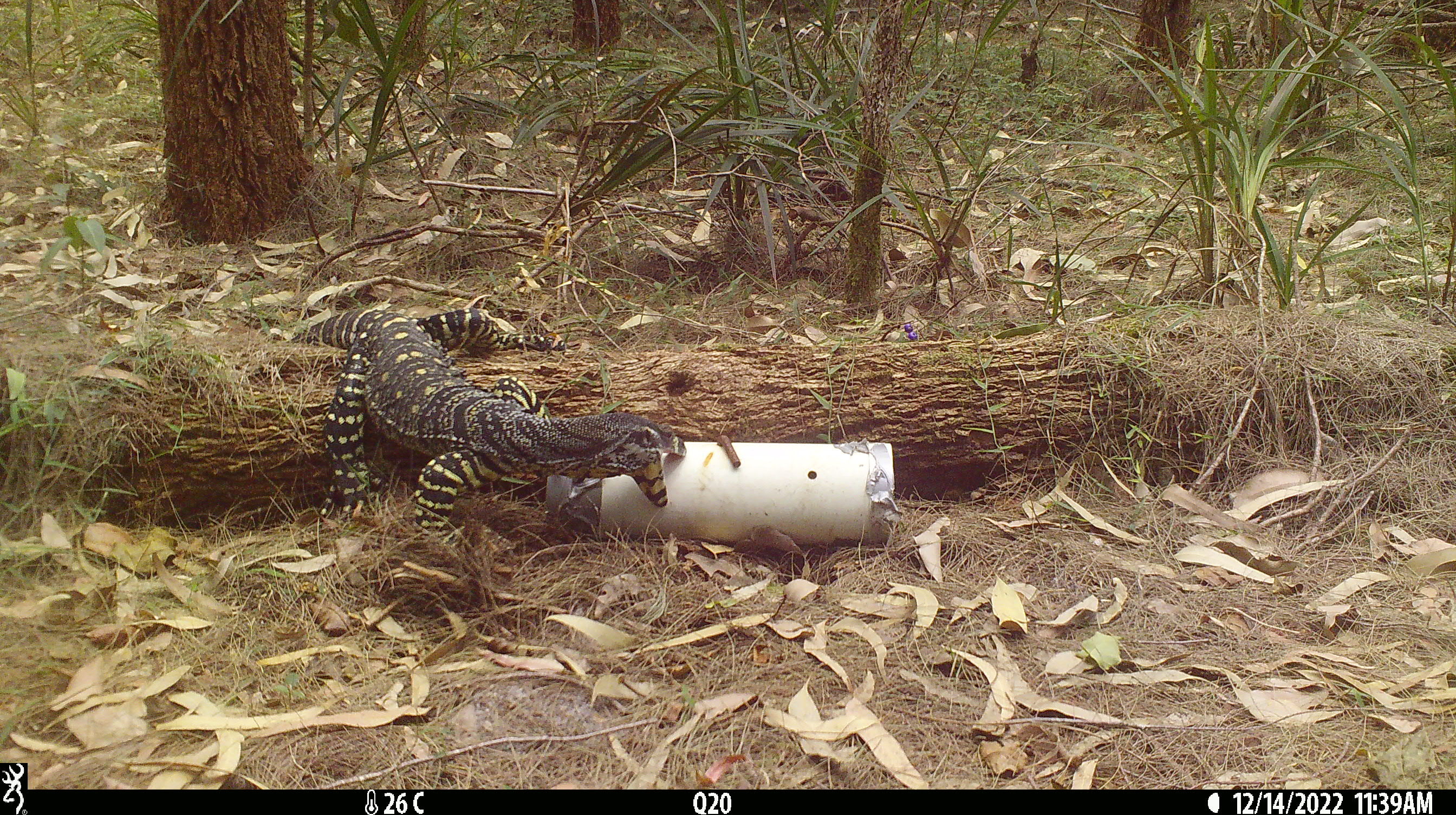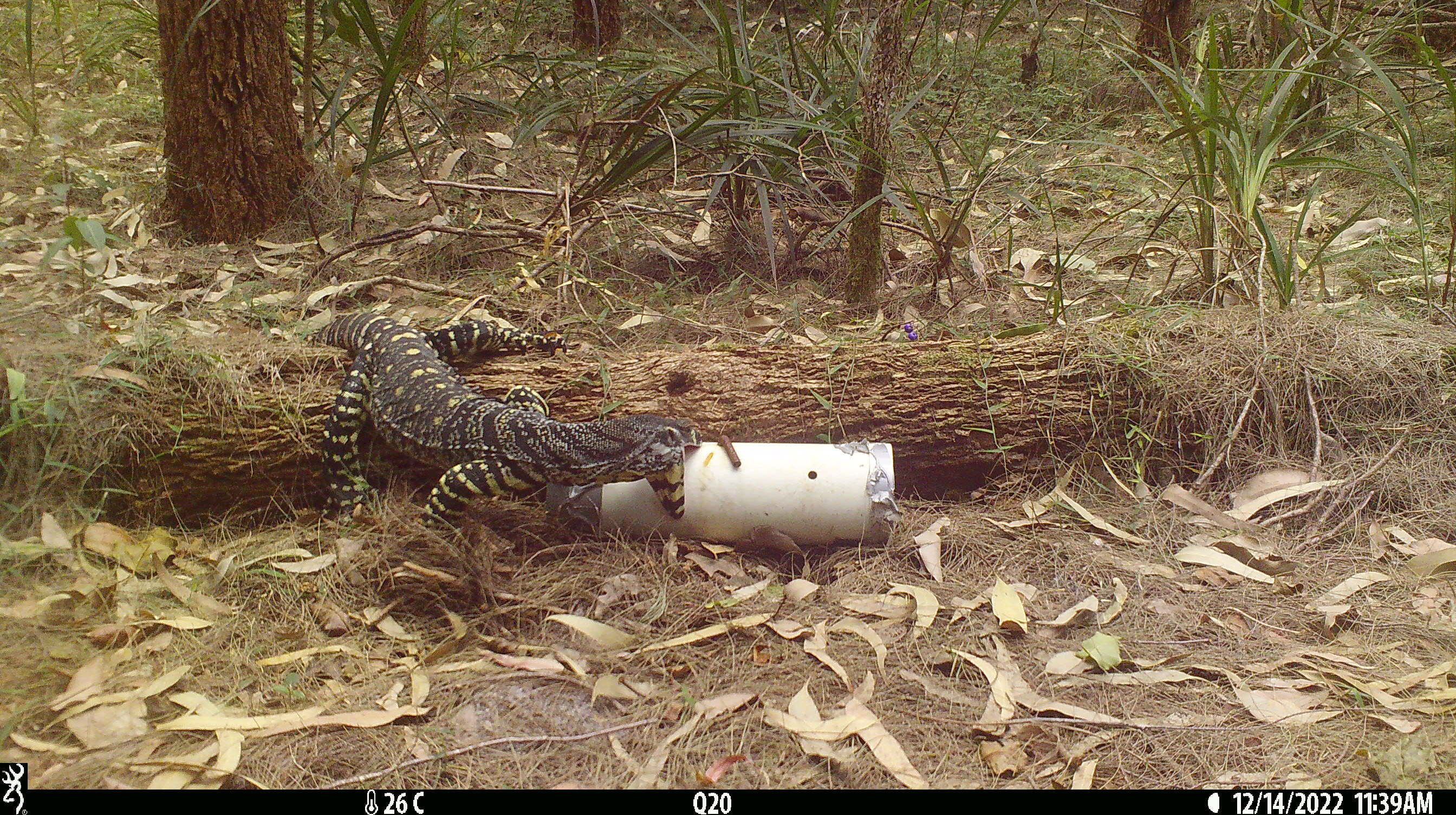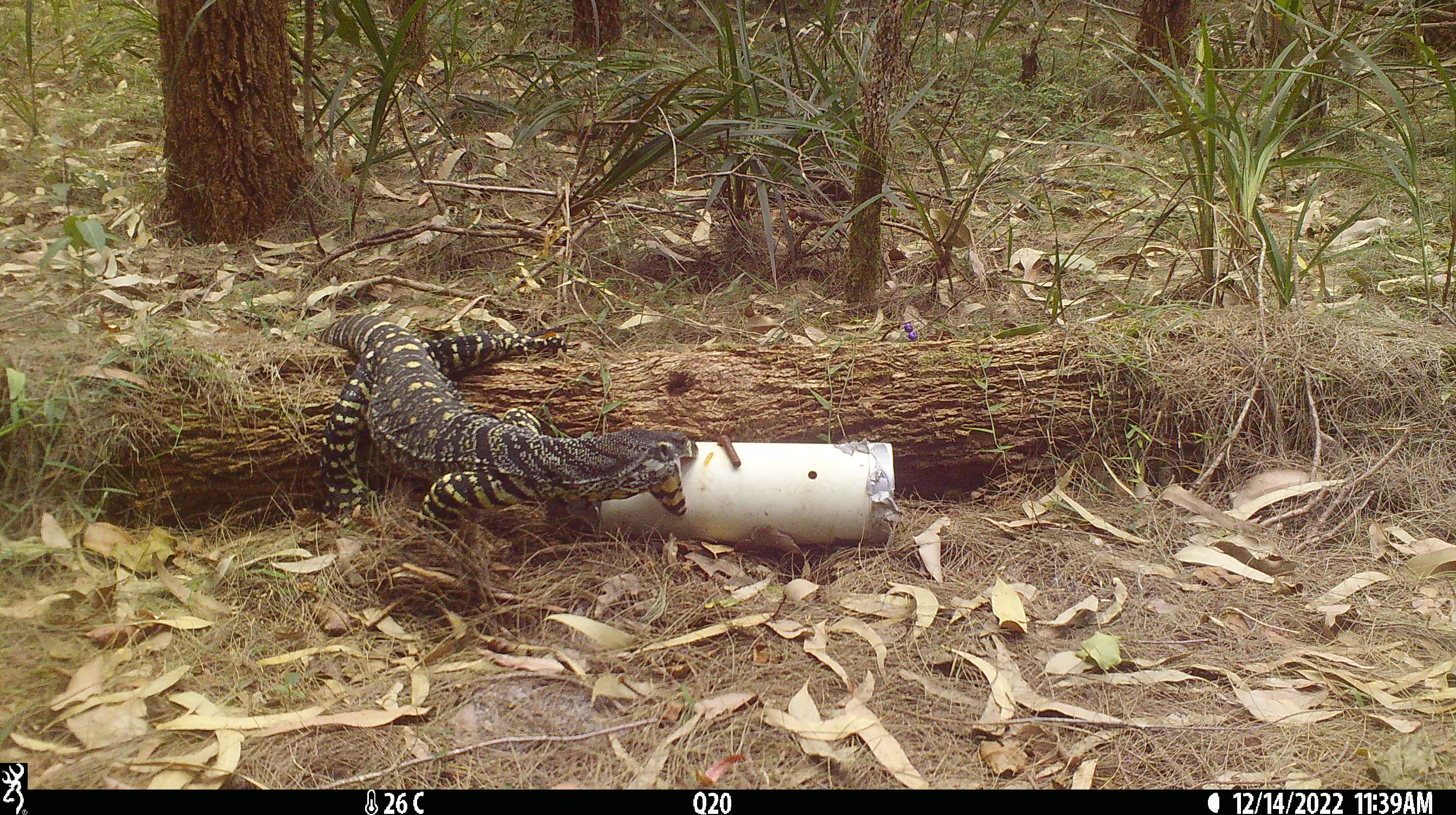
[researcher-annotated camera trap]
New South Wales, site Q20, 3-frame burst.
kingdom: Animalia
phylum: Chordata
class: Reptilia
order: Squamata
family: Varanidae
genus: Varanus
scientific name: Varanus varius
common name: lace monitor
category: goanna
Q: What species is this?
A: Goanna (lace monitor) (Varanus varius).